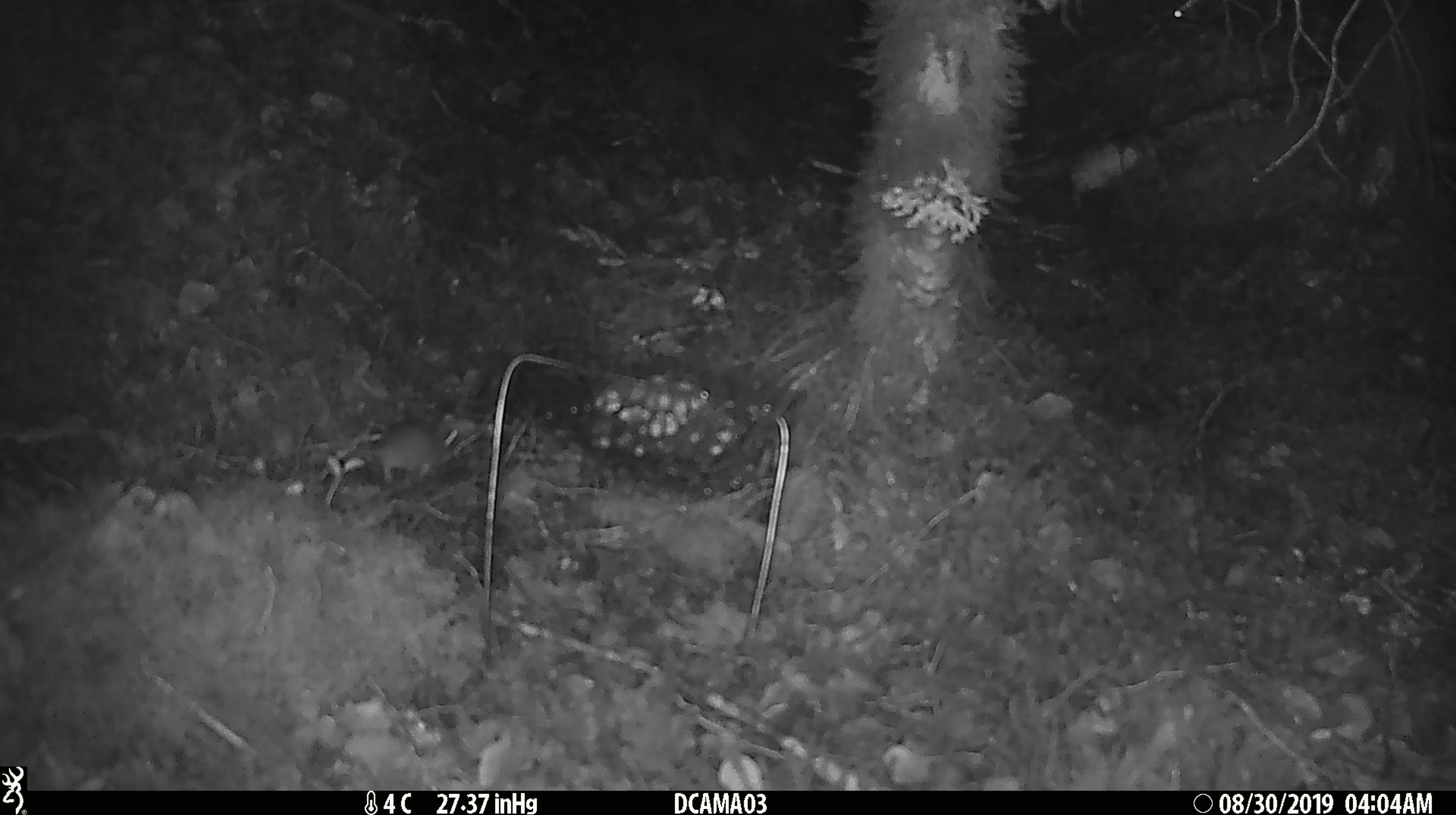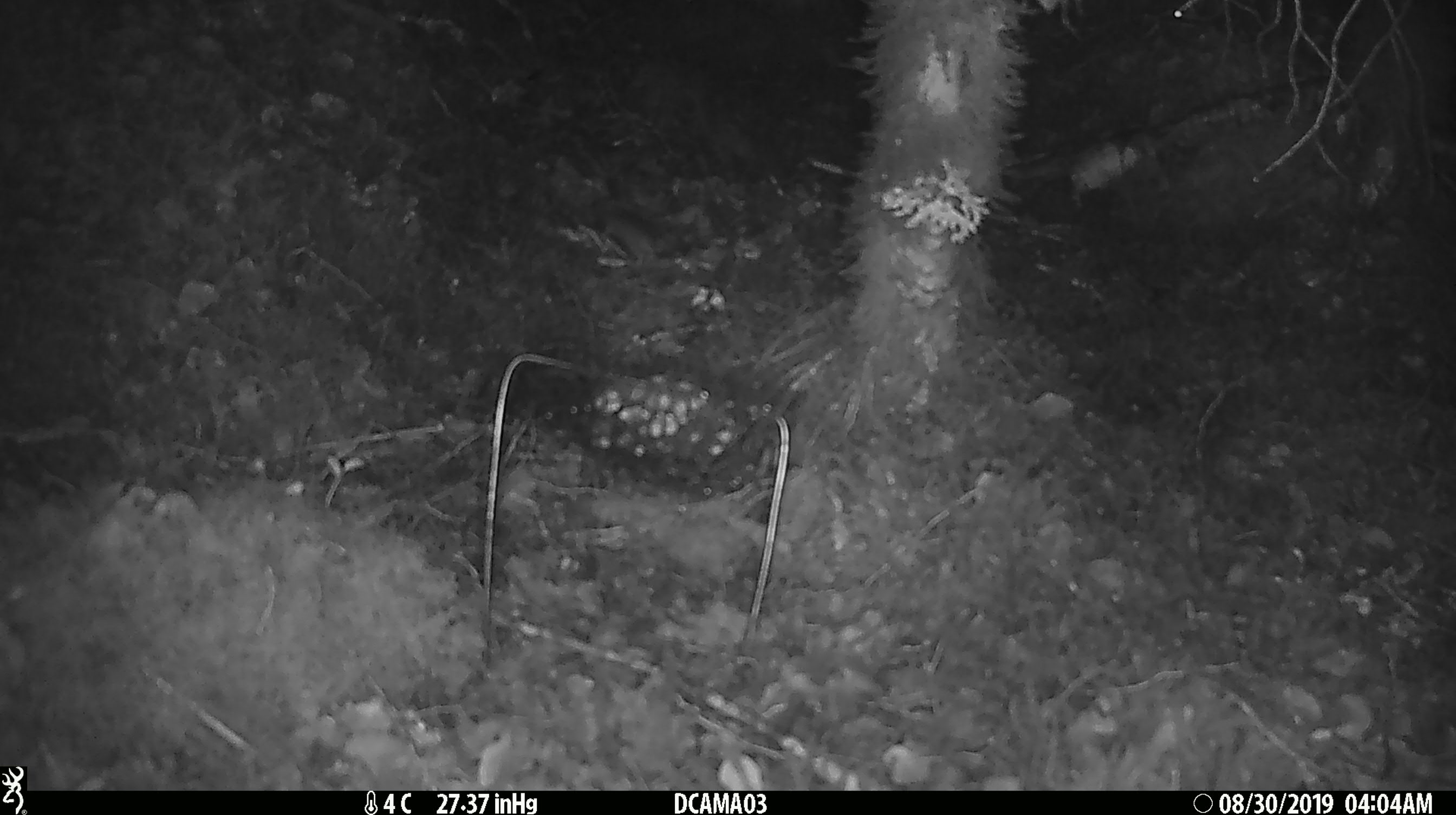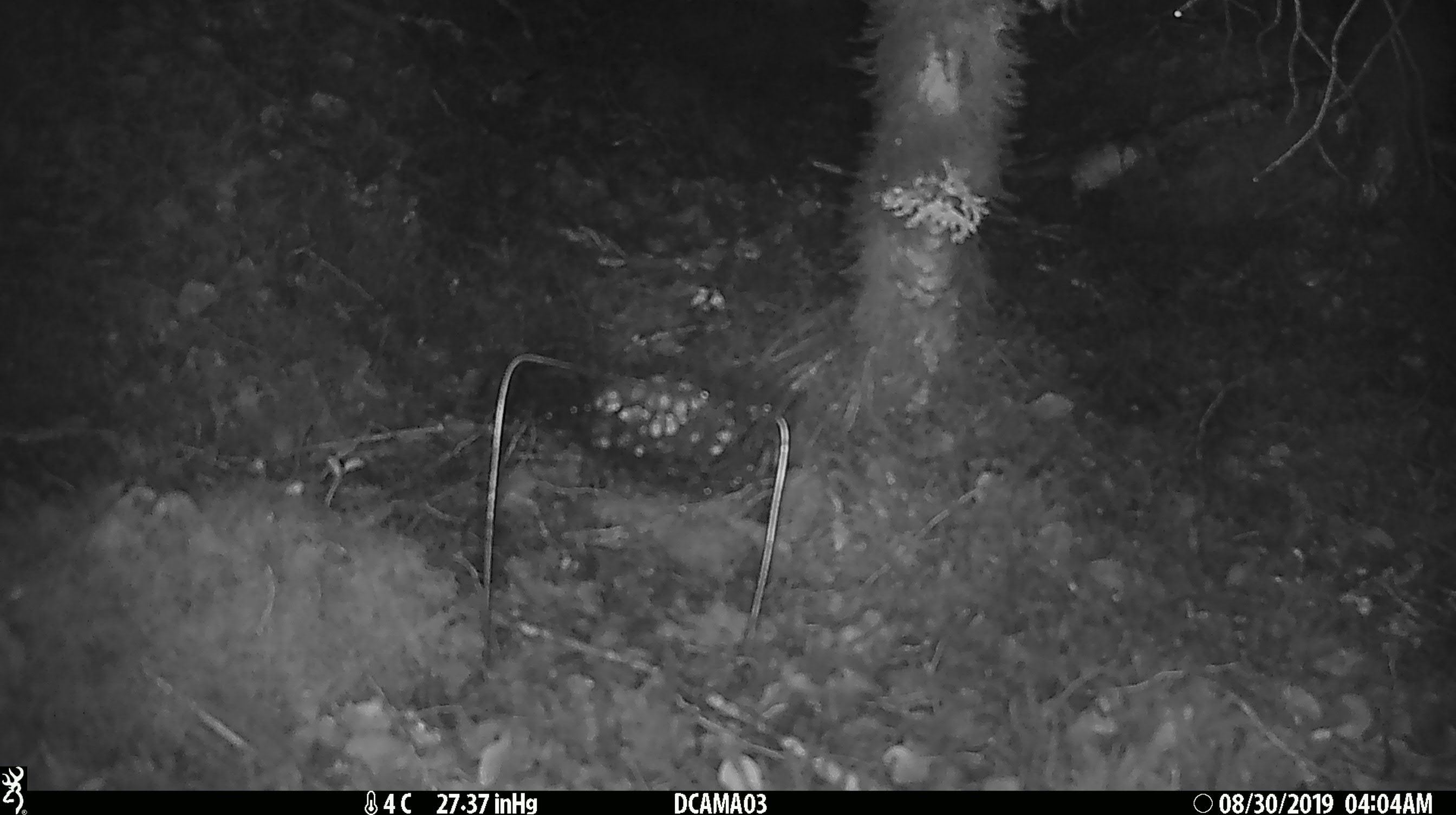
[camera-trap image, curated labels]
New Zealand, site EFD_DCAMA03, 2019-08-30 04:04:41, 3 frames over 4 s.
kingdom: Animalia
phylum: Chordata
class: Mammalia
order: Rodentia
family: Muridae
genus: Mus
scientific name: Mus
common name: mouse